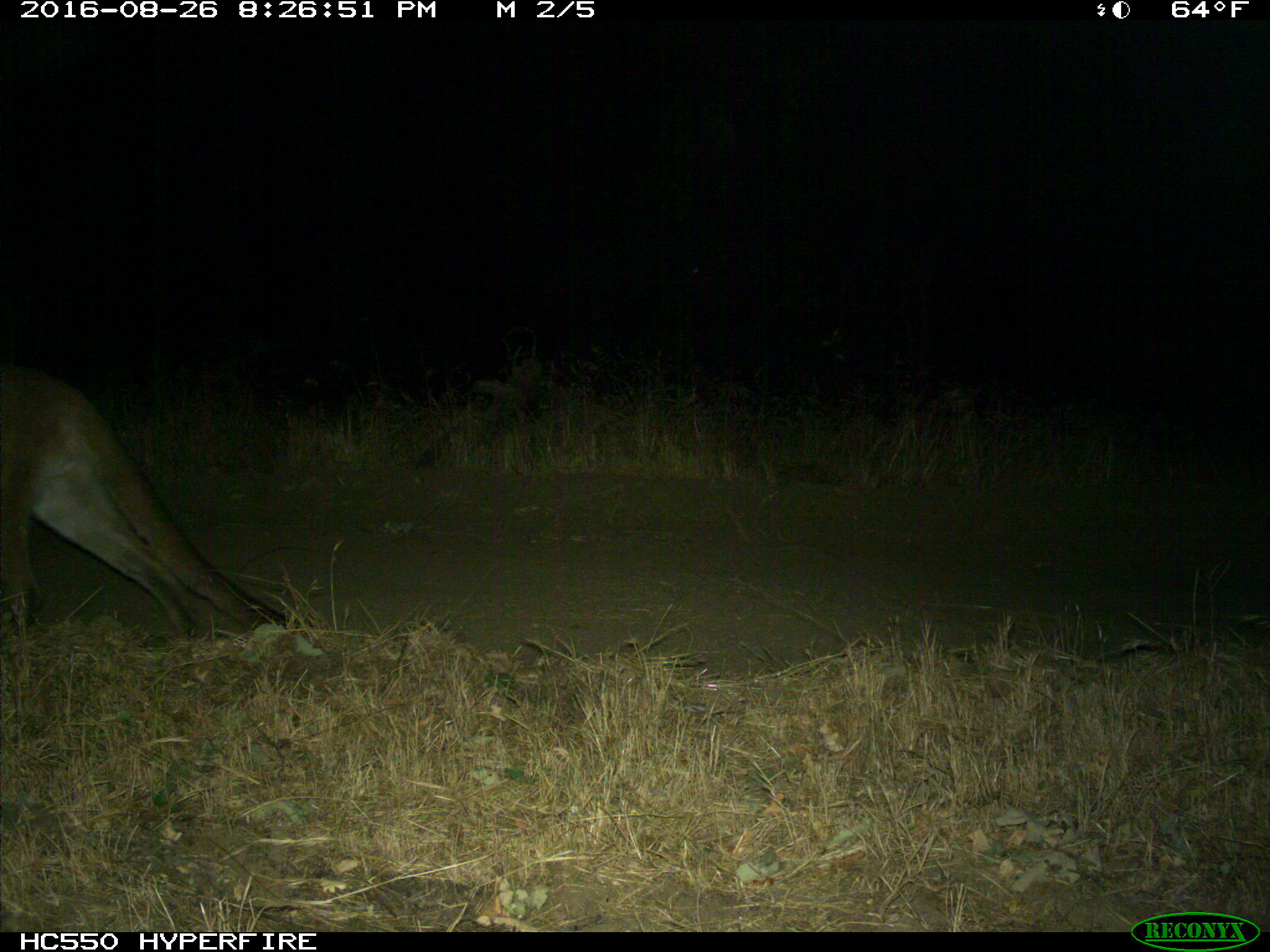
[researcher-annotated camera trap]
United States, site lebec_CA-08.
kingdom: Animalia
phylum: Chordata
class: Mammalia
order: Carnivora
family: Felidae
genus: Puma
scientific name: Puma concolor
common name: mountain lion